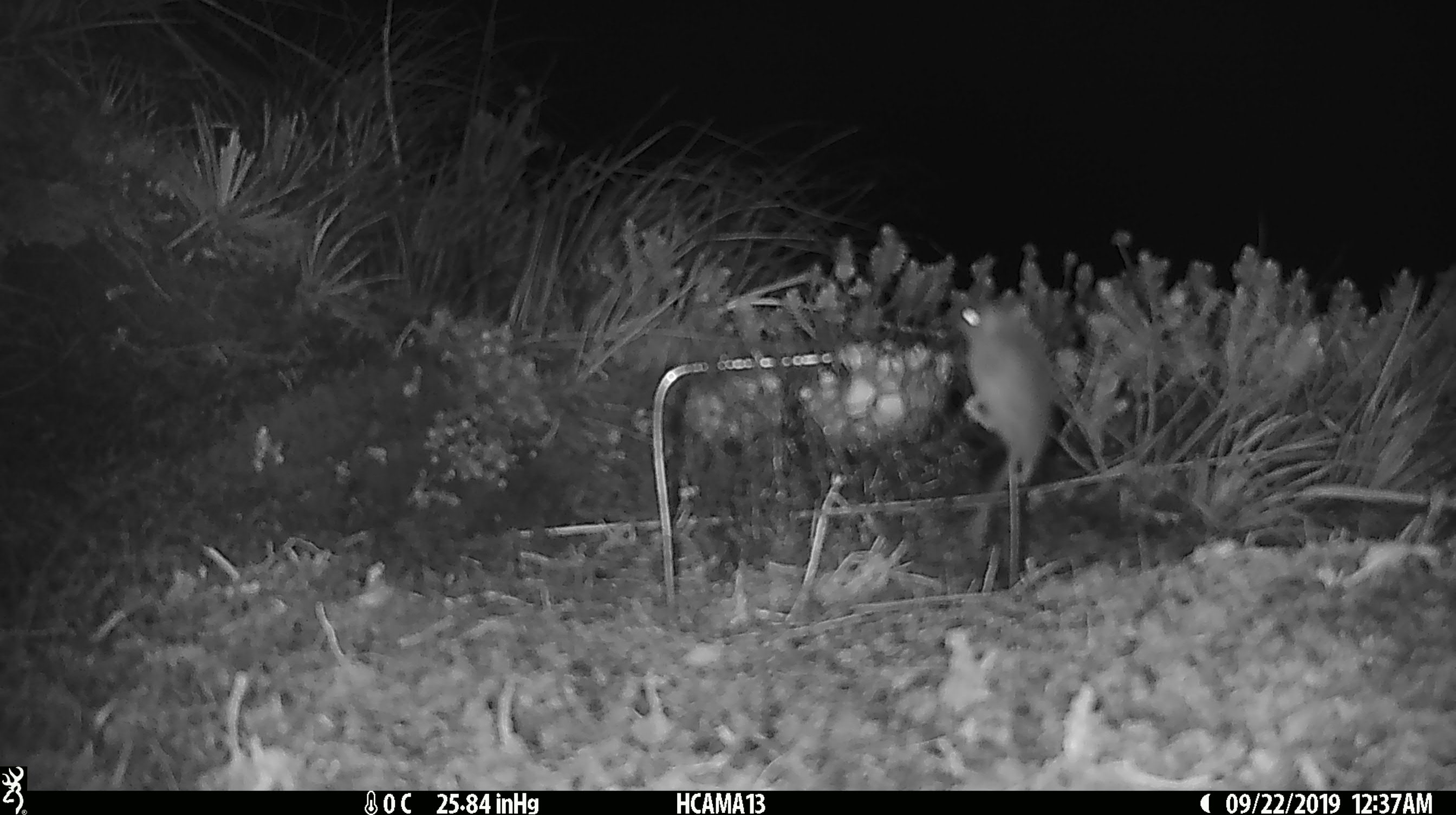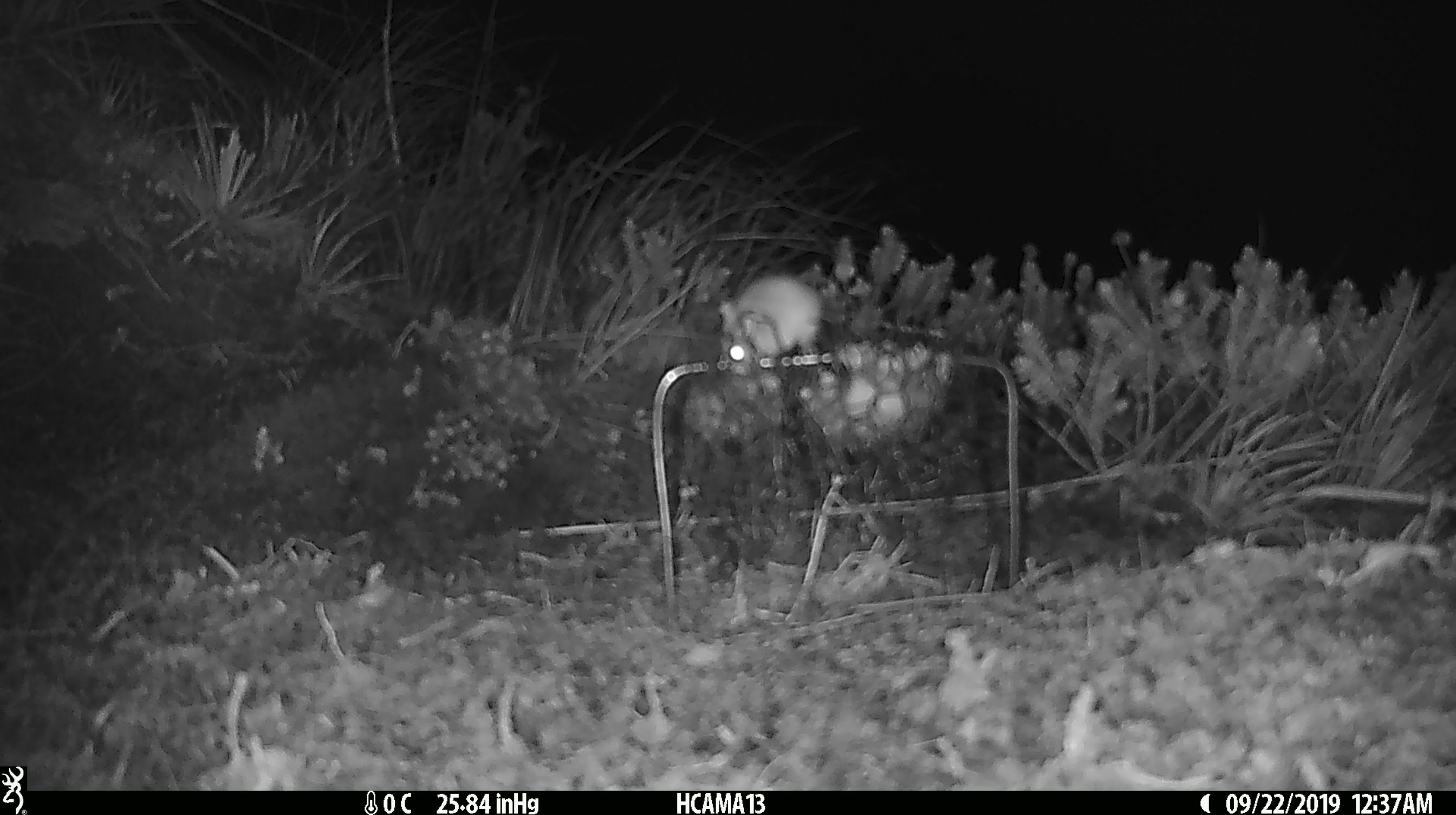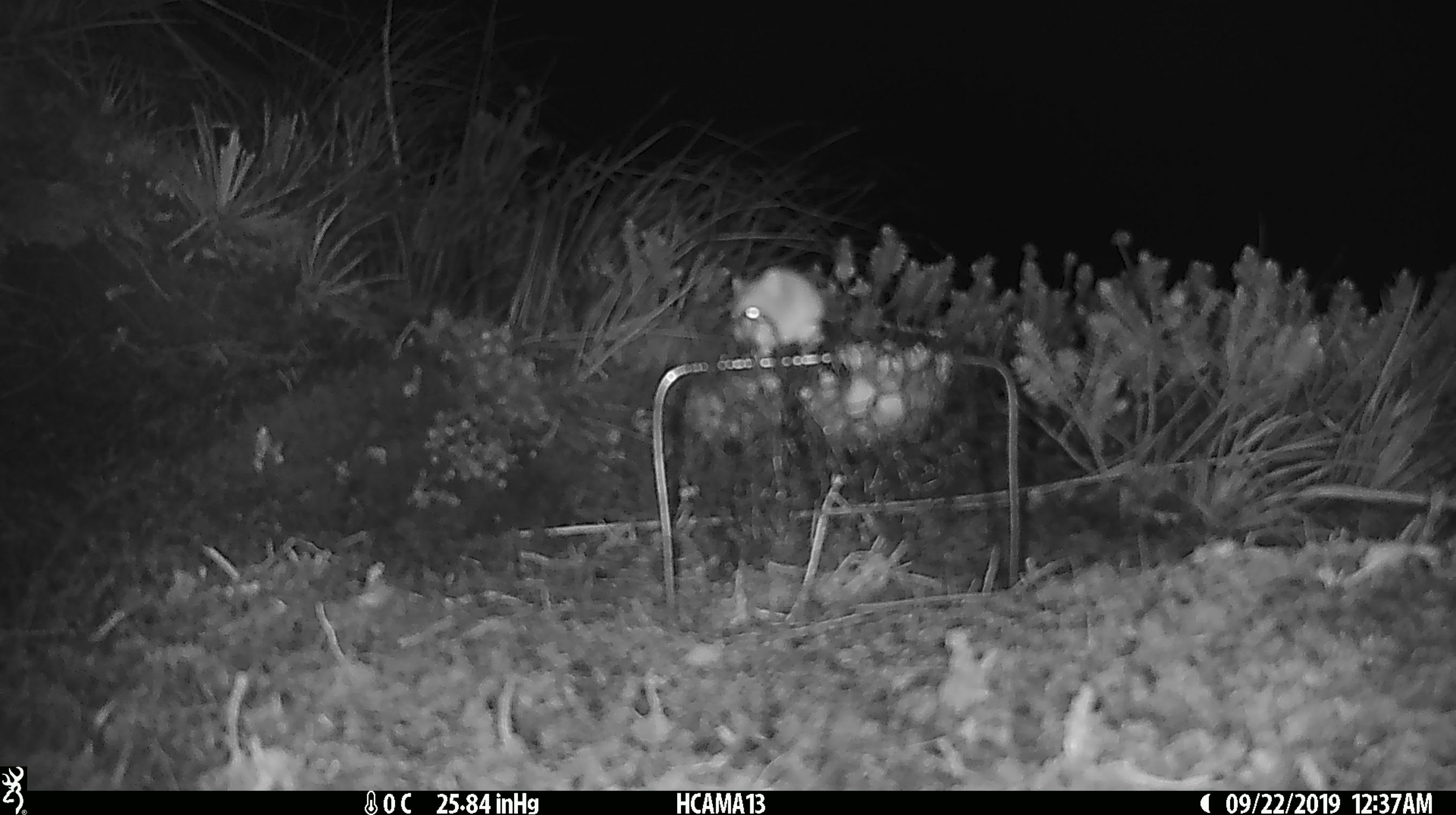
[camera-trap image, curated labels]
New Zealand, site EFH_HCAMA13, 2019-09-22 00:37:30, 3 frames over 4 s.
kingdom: Animalia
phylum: Chordata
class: Mammalia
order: Rodentia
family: Muridae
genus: Mus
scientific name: Mus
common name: mouse